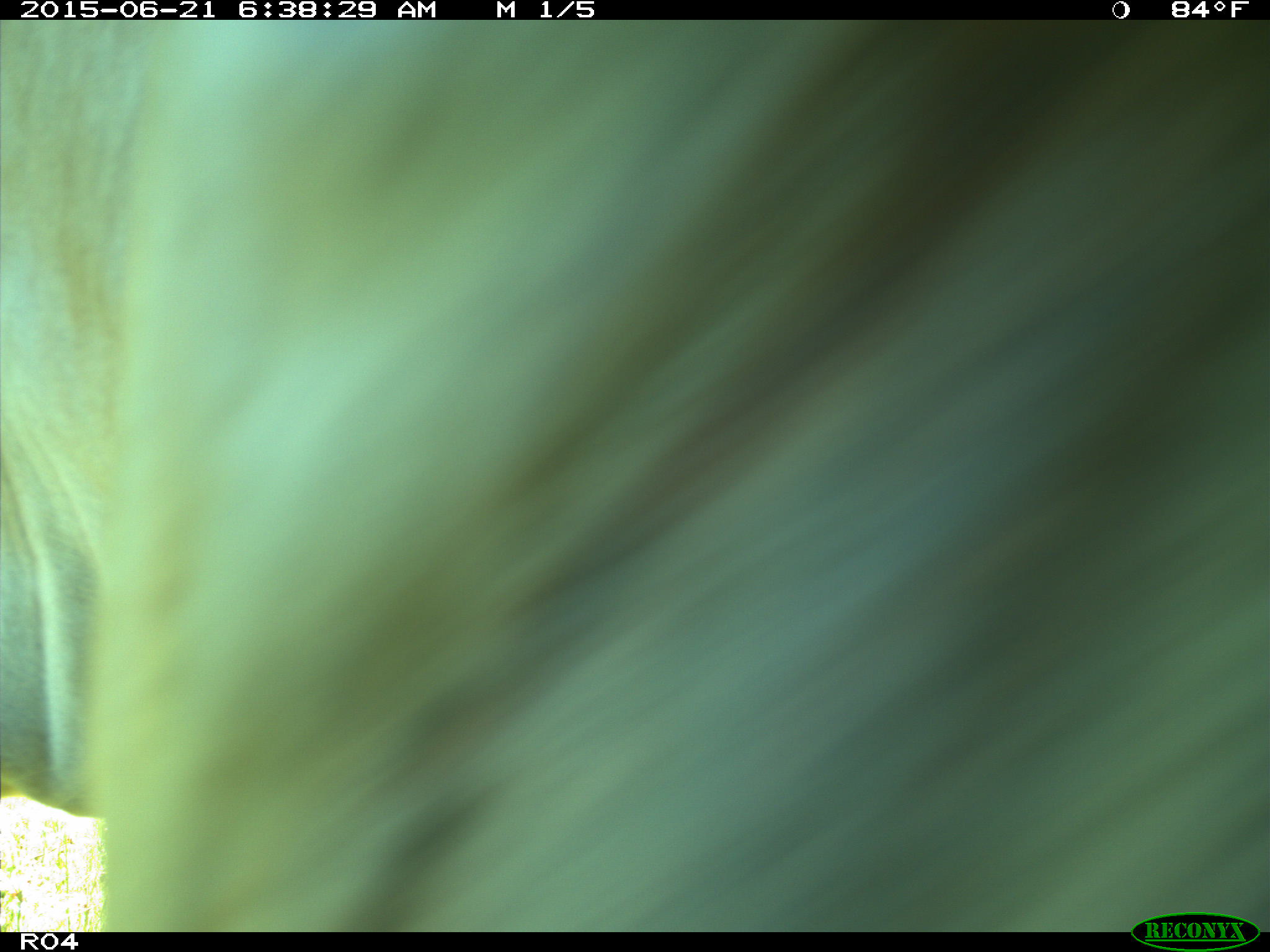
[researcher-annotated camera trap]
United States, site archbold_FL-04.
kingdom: Animalia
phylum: Chordata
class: Mammalia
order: Artiodactyla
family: Bovidae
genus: Bos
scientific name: Bos taurus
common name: domestic cow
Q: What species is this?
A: Bos taurus (domestic cow).